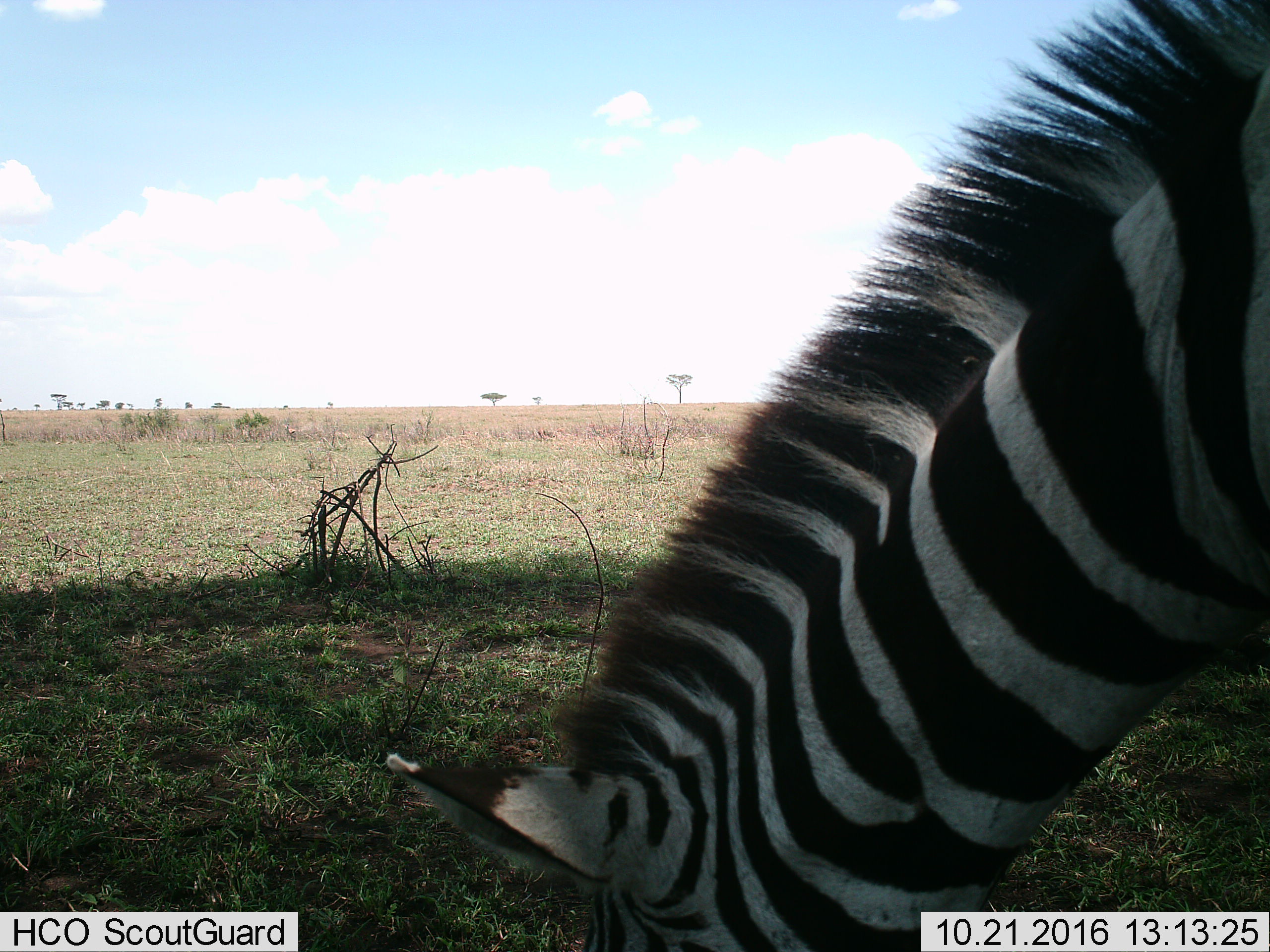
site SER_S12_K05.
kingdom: Animalia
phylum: Chordata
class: Mammalia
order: Perissodactyla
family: Equidae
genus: Equus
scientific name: Equus quagga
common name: plains zebra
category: zebraplains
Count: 1.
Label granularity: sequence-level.